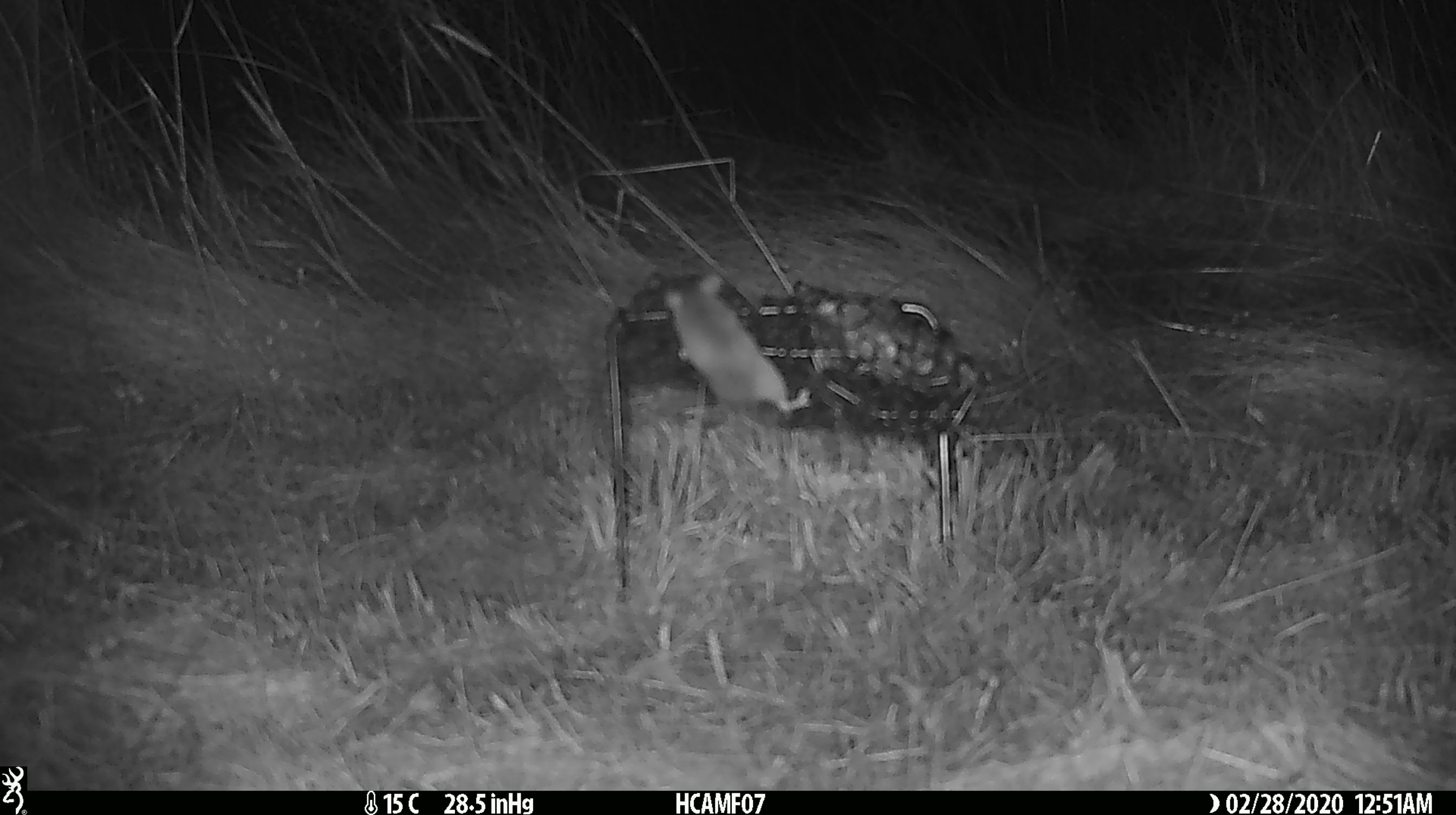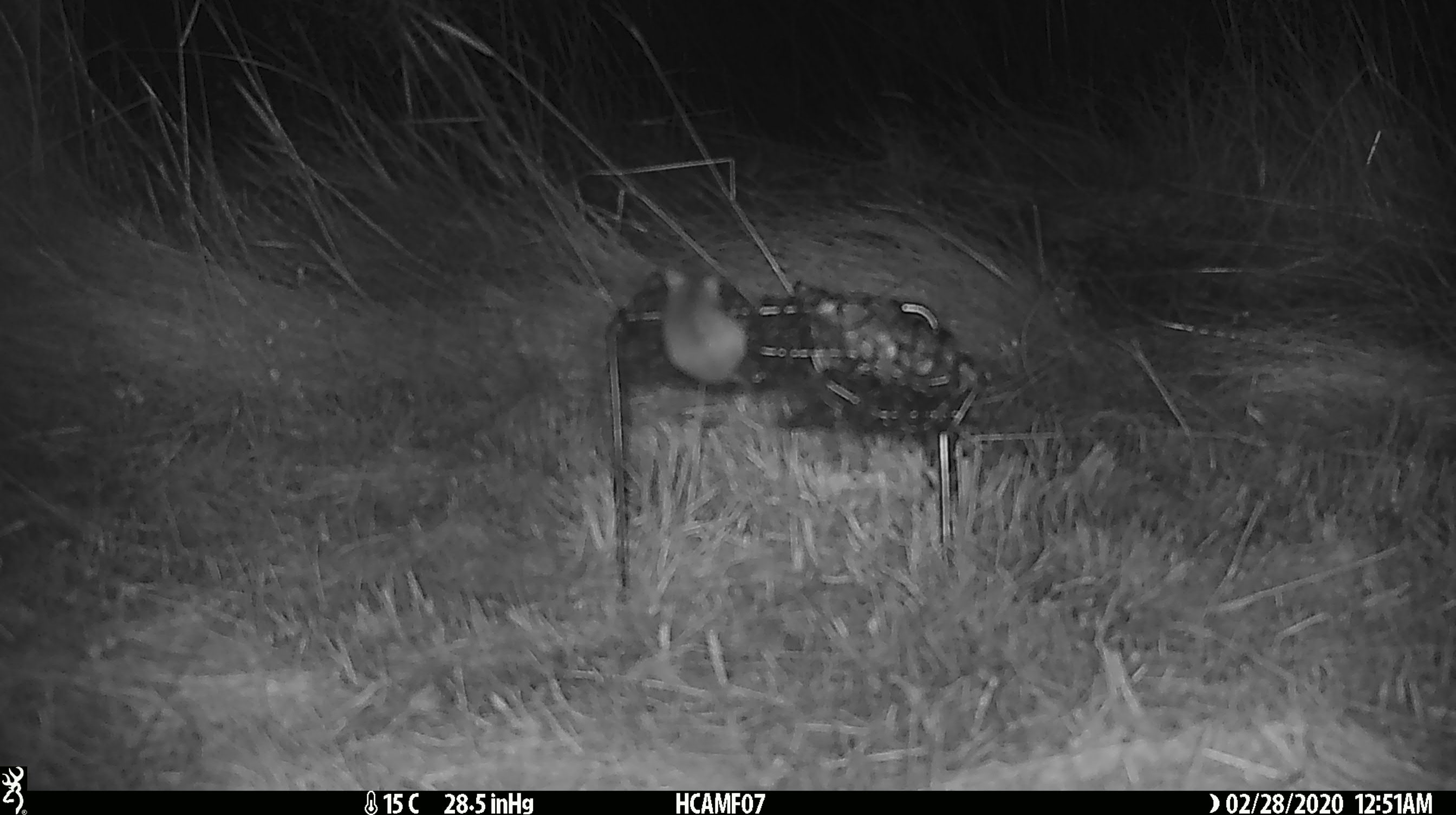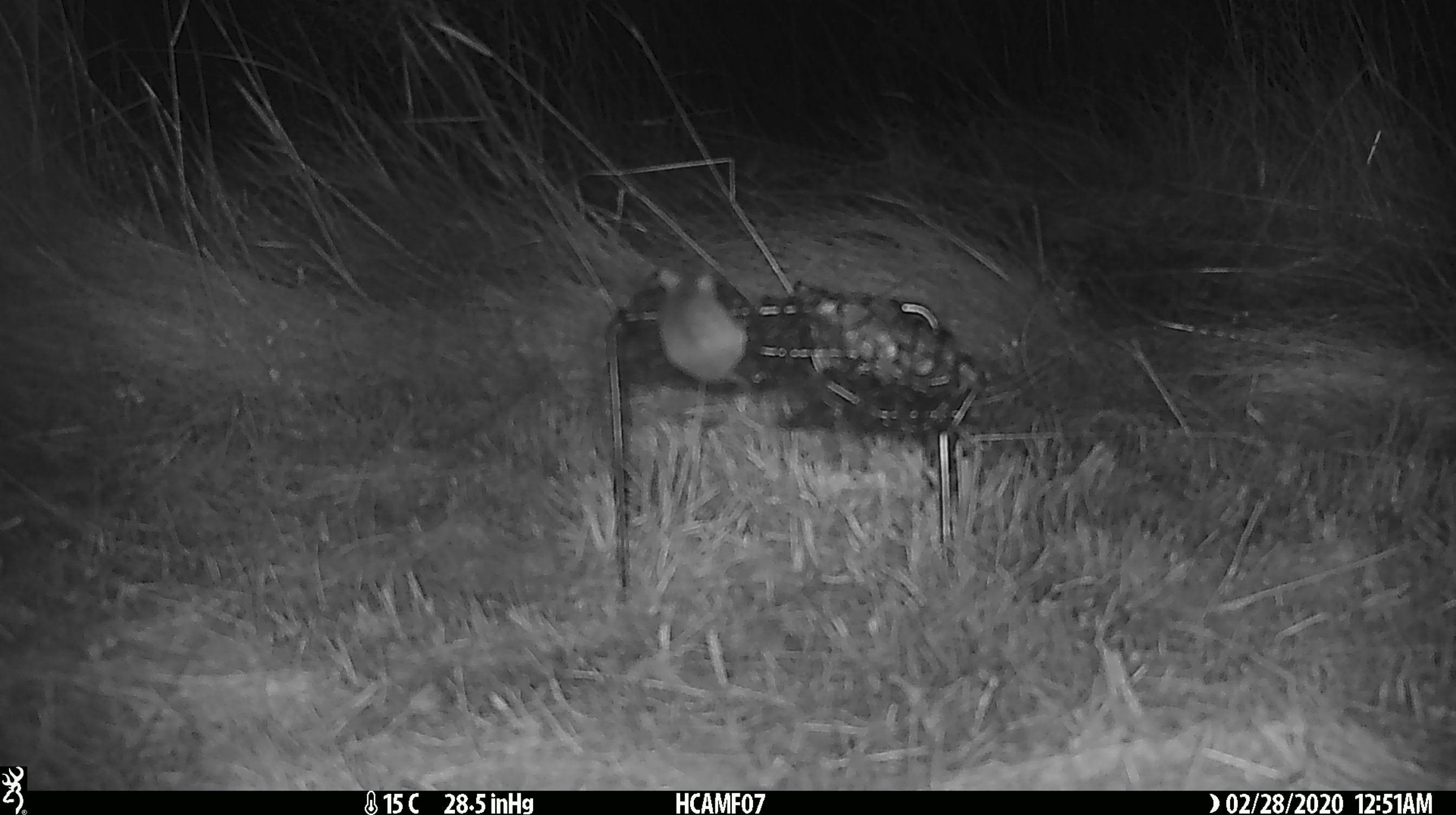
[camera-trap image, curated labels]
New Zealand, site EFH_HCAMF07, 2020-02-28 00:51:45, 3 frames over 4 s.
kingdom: Animalia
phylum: Chordata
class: Mammalia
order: Rodentia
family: Muridae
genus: Mus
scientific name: Mus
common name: mouse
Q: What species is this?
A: Mouse (Mus).